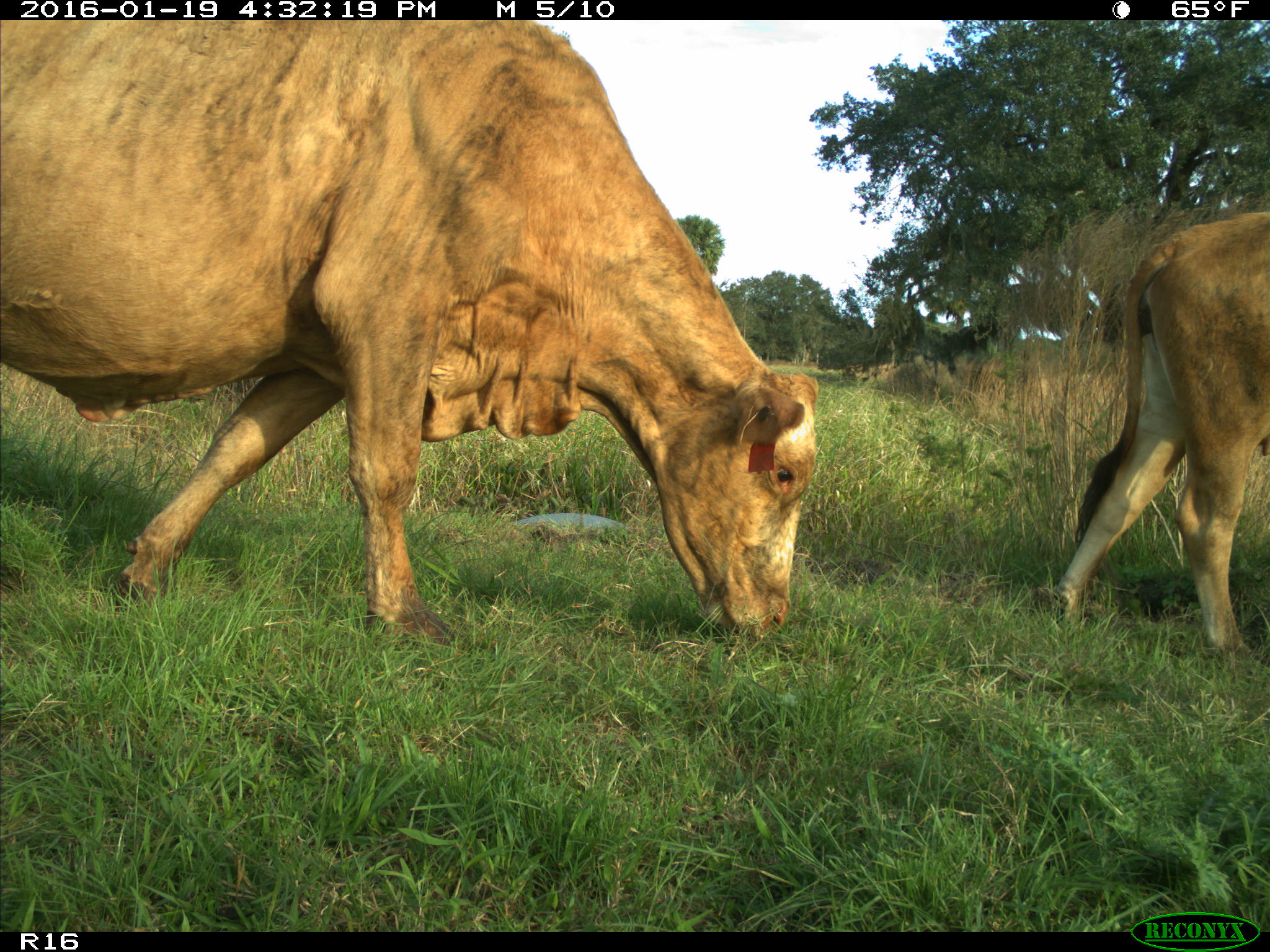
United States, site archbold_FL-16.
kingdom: Animalia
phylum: Chordata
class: Mammalia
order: Artiodactyla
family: Bovidae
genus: Bos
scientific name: Bos taurus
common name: domestic cow